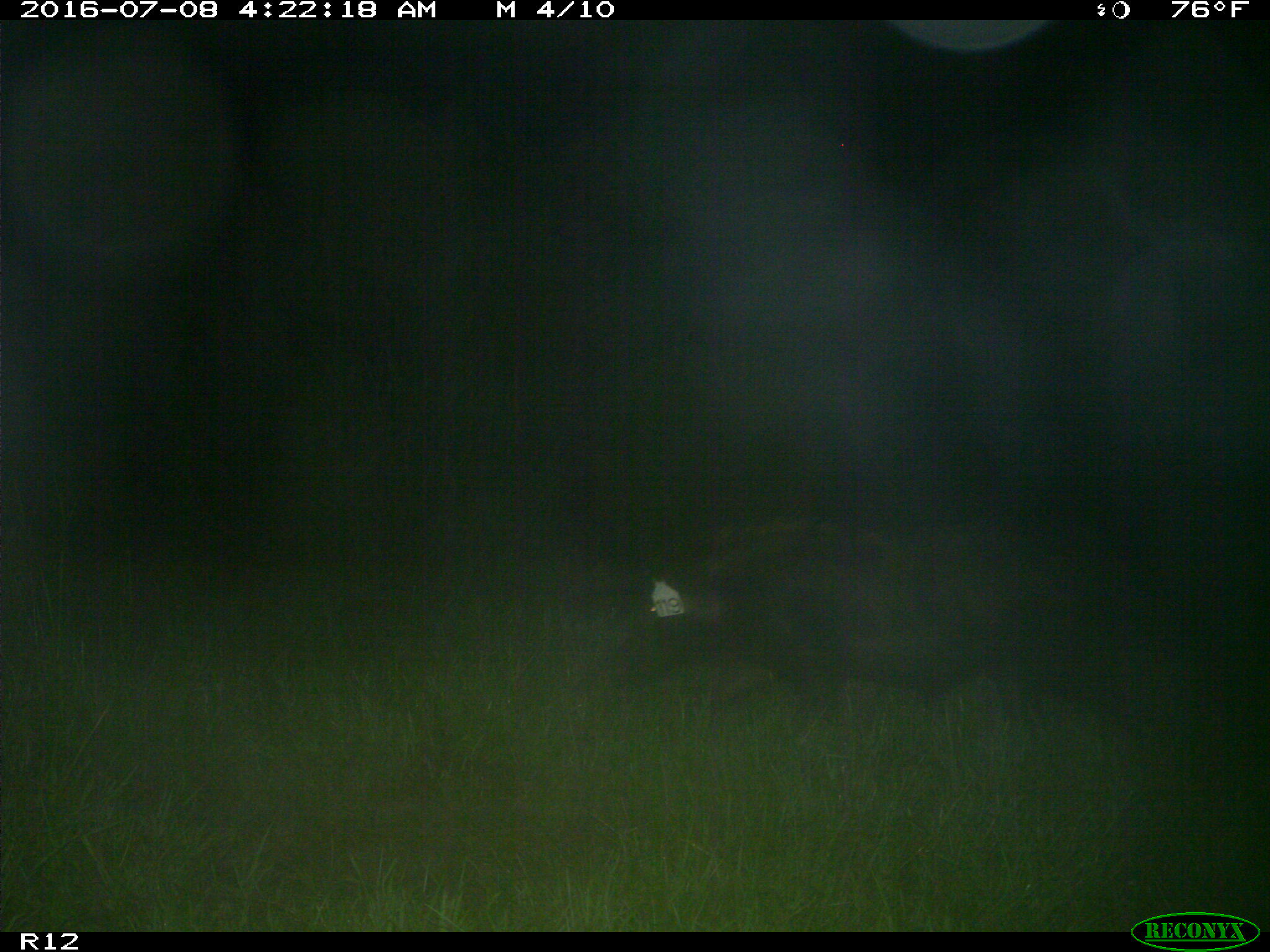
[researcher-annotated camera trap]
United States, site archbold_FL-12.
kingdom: Animalia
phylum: Chordata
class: Mammalia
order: Artiodactyla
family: Suidae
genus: Sus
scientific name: Sus scrofa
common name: wild boar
Sus scrofa (wild boar).